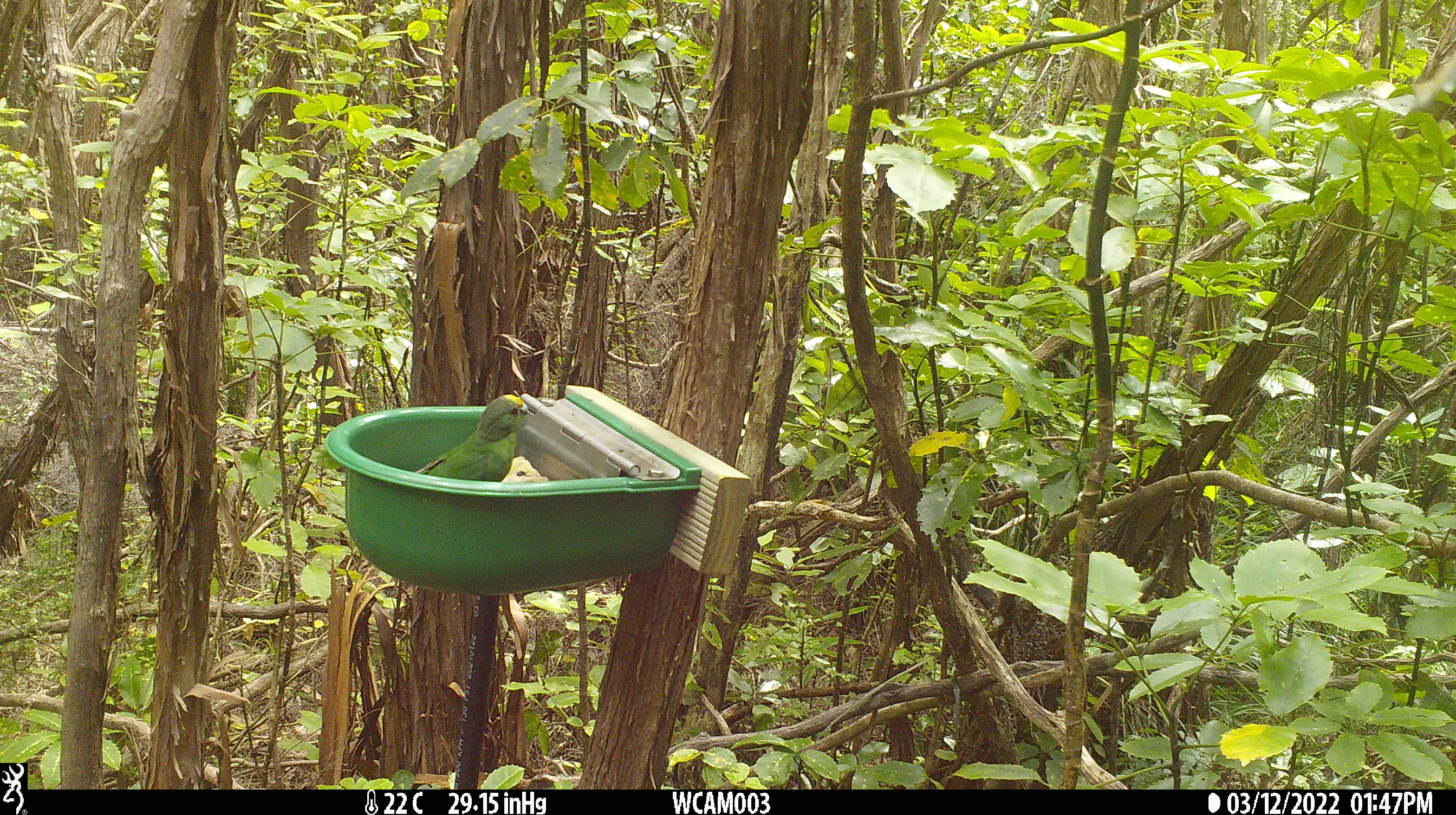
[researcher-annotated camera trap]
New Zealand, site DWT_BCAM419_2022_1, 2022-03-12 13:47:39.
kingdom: Animalia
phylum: Chordata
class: Aves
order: Psittaciformes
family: Psittaculidae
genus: Cyanoramphus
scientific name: Cyanoramphus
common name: parakeet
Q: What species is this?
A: Parakeet (Cyanoramphus).